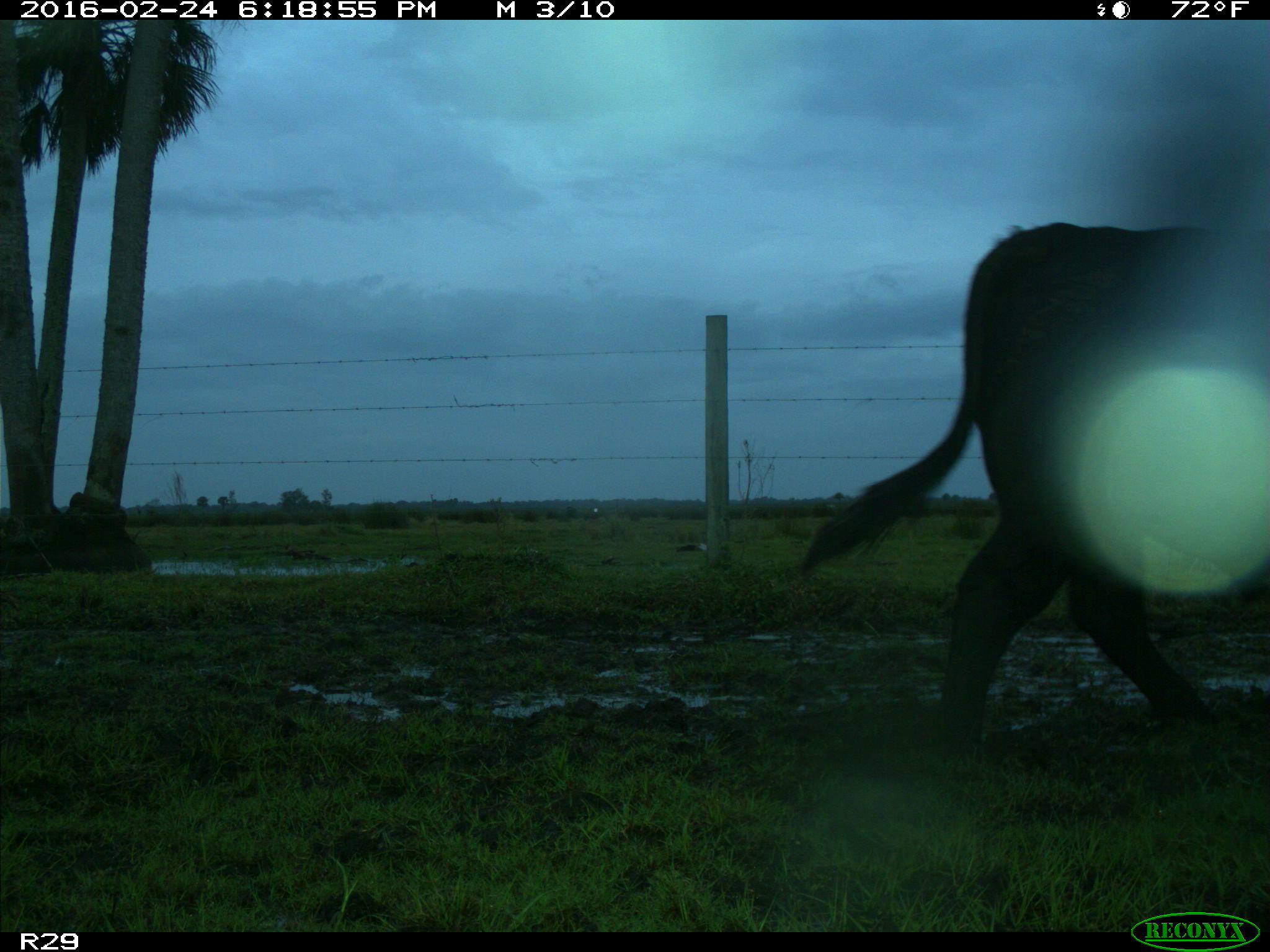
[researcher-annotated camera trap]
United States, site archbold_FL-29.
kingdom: Animalia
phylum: Chordata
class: Mammalia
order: Artiodactyla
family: Bovidae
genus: Bos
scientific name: Bos taurus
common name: domestic cow